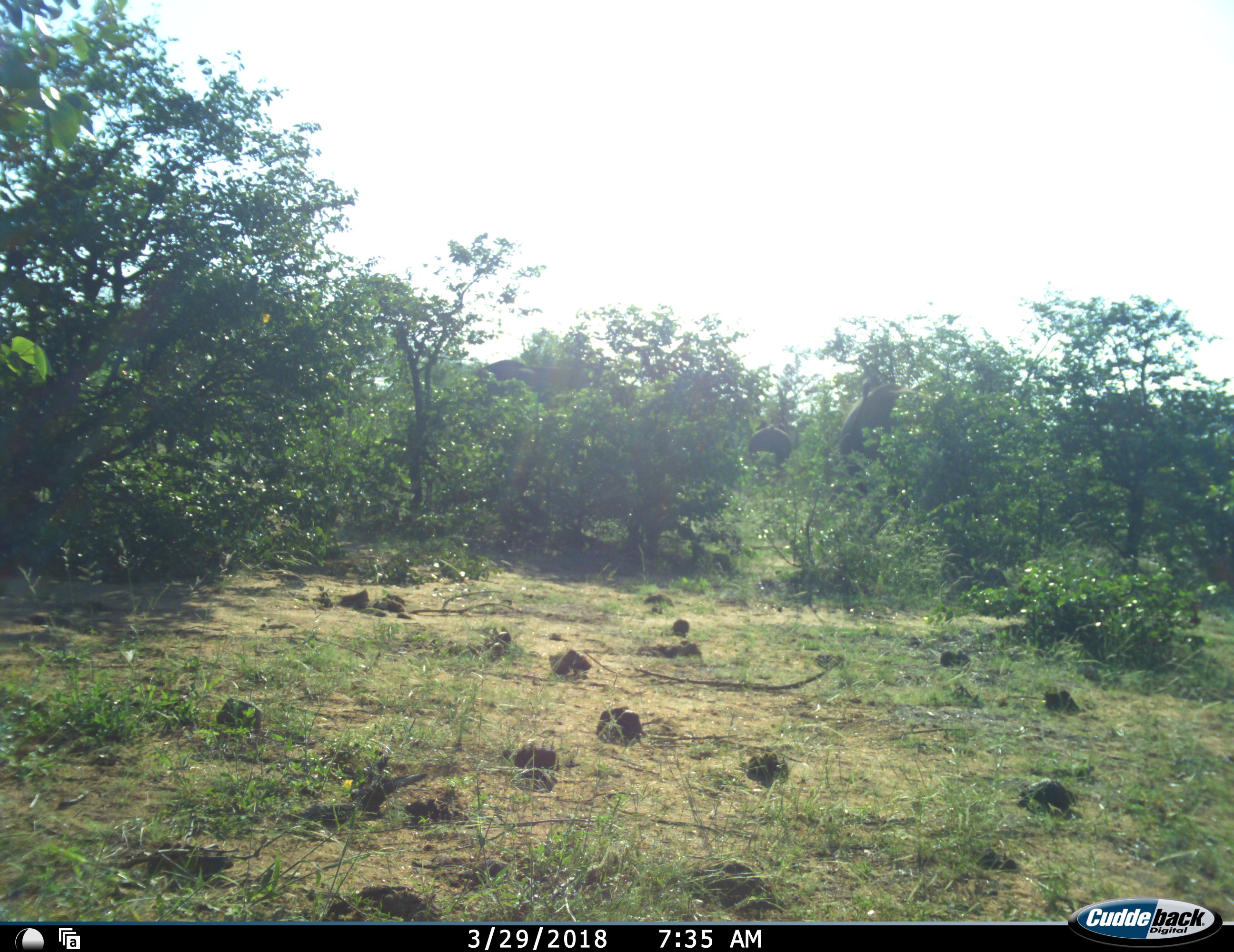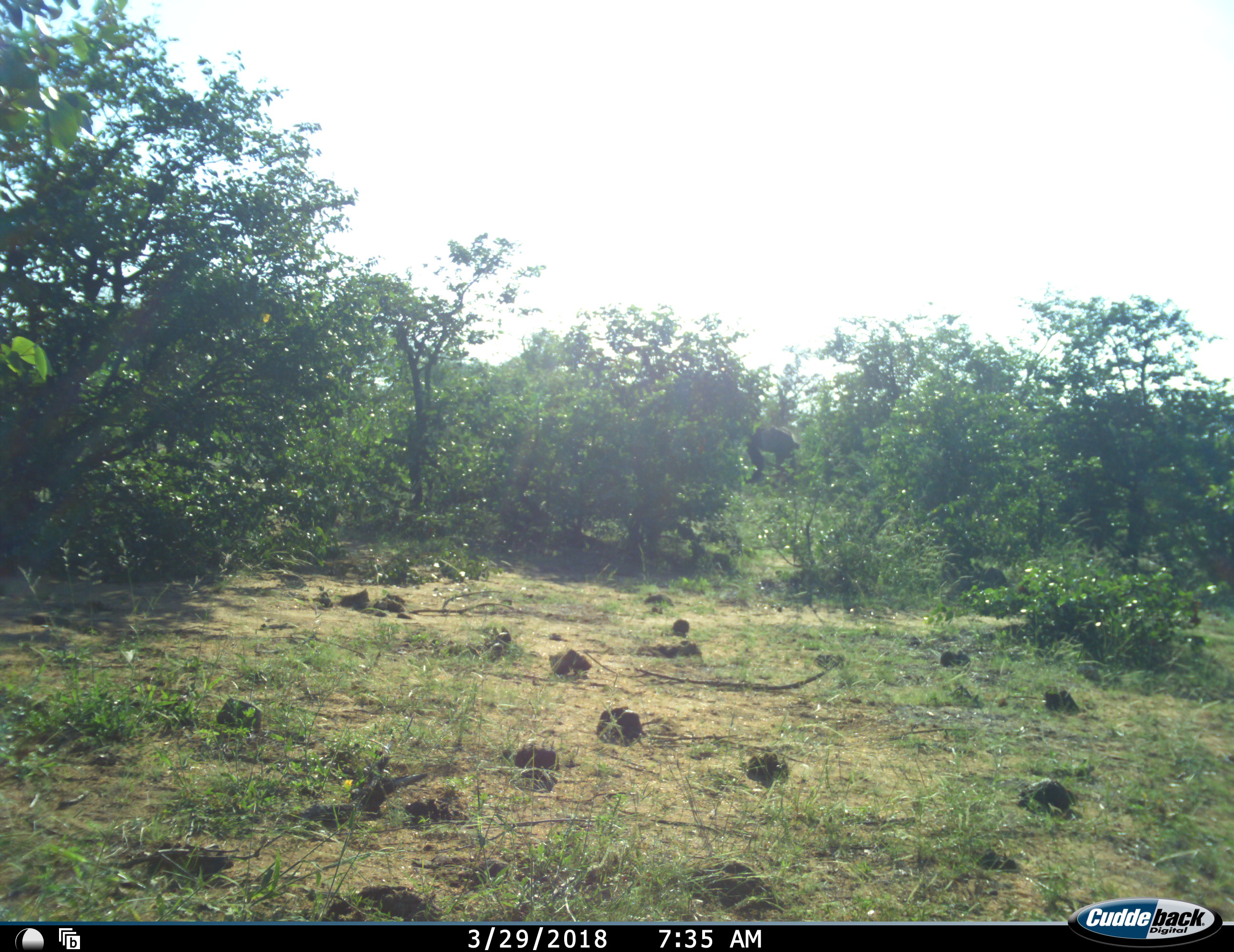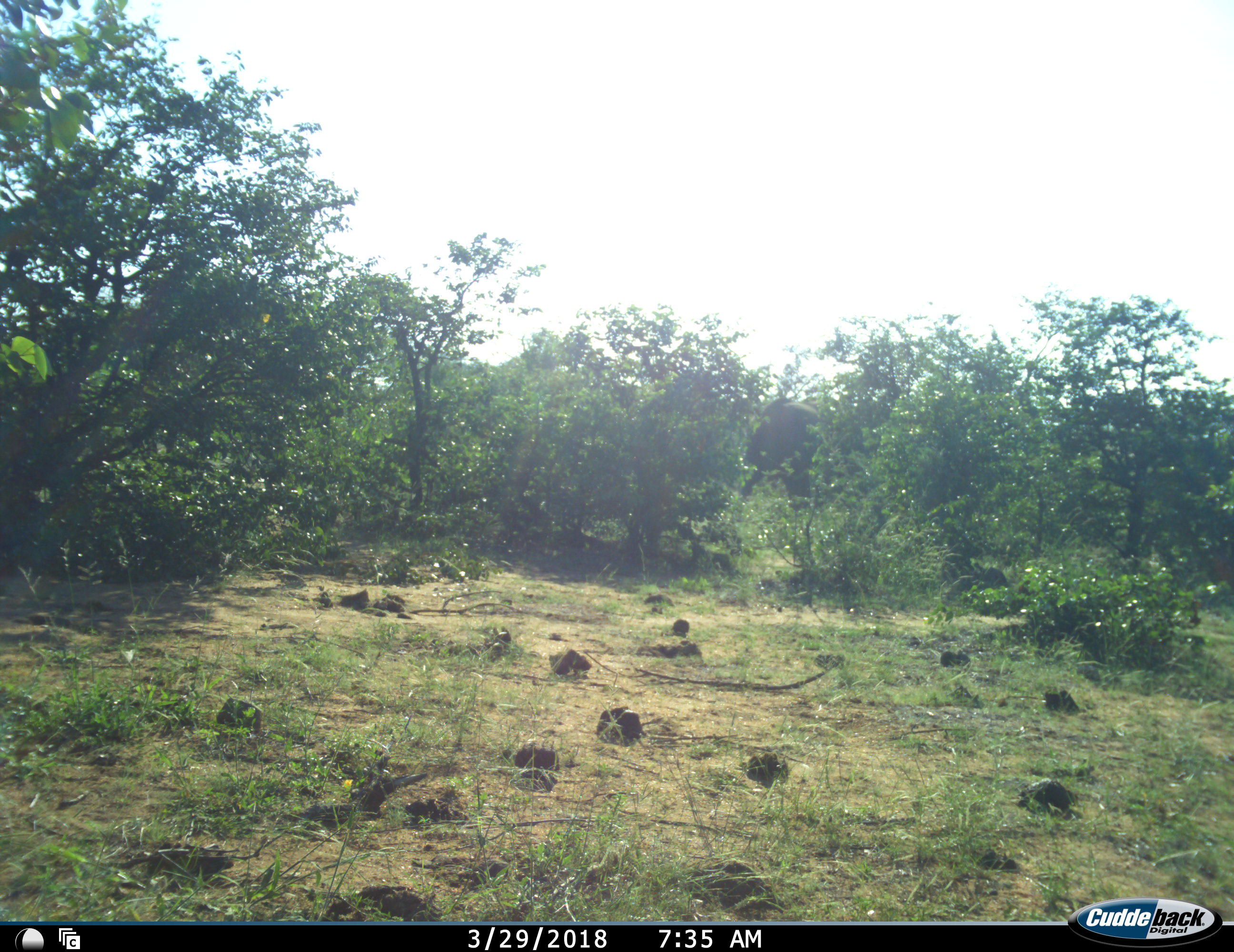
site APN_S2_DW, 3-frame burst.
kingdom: Animalia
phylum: Chordata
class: Mammalia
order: Proboscidea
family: Elephantidae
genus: Loxodonta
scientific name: Loxodonta africana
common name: african bush elephant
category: elephant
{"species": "elephant (african bush elephant) (Loxodonta africana)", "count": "3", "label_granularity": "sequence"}